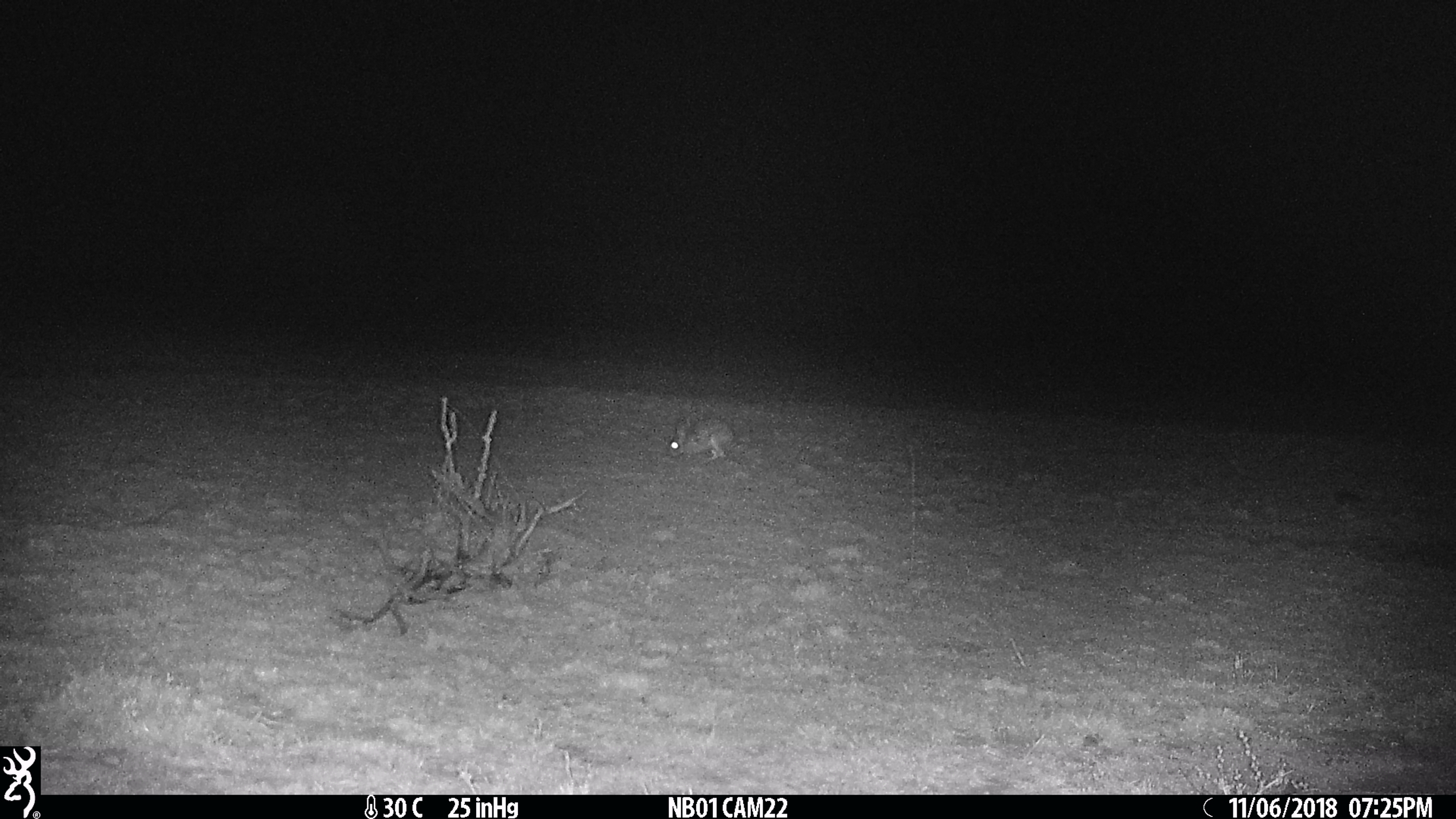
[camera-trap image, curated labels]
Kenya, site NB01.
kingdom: Animalia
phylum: Chordata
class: Mammalia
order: Lagomorpha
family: Leporidae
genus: Lepus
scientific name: Lepus capensis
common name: cape hare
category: hare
Hare (cape hare) (Lepus capensis).